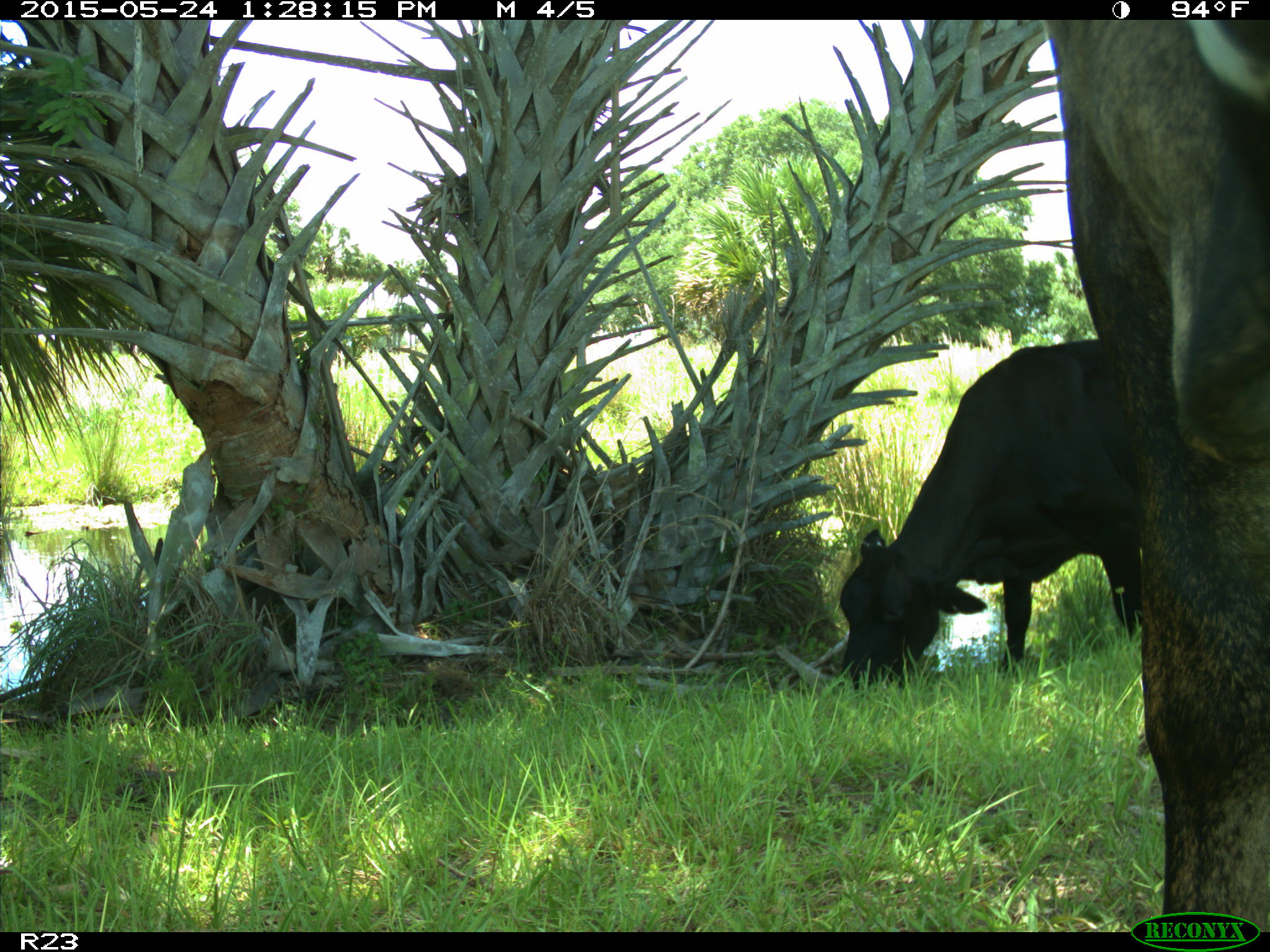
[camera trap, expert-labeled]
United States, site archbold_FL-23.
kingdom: Animalia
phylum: Chordata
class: Mammalia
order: Artiodactyla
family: Bovidae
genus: Bos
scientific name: Bos taurus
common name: domestic cow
Bos taurus (domestic cow).